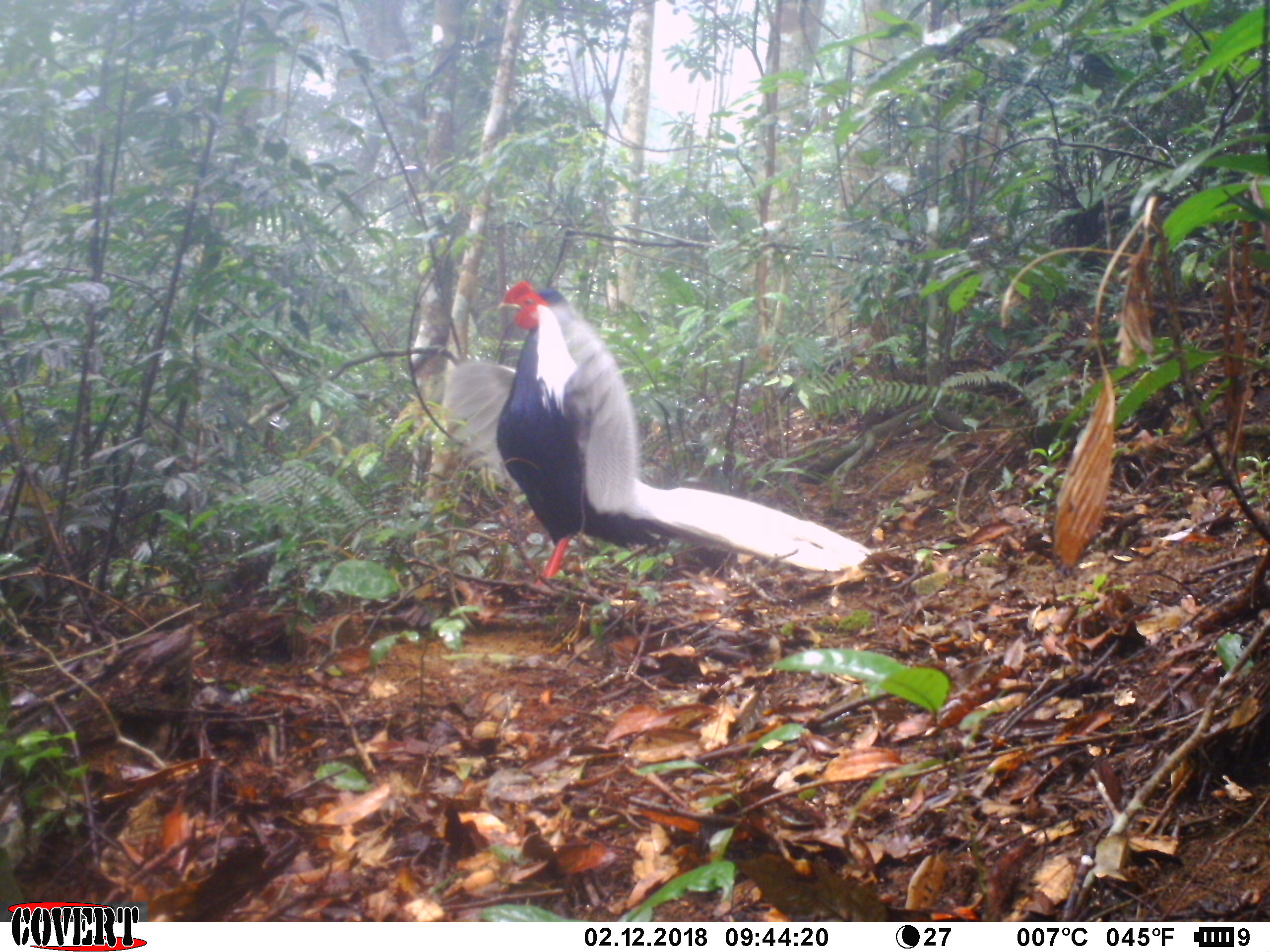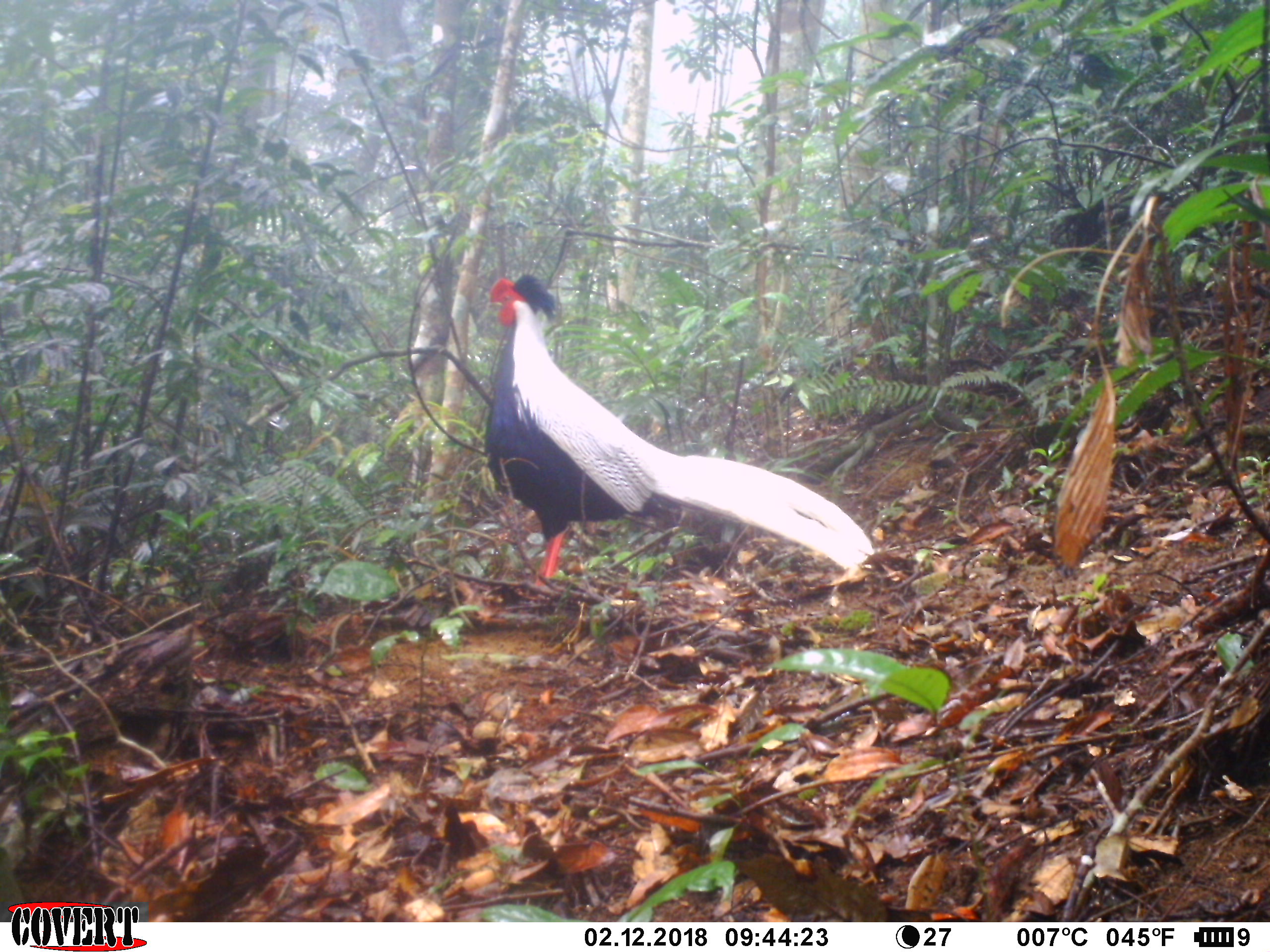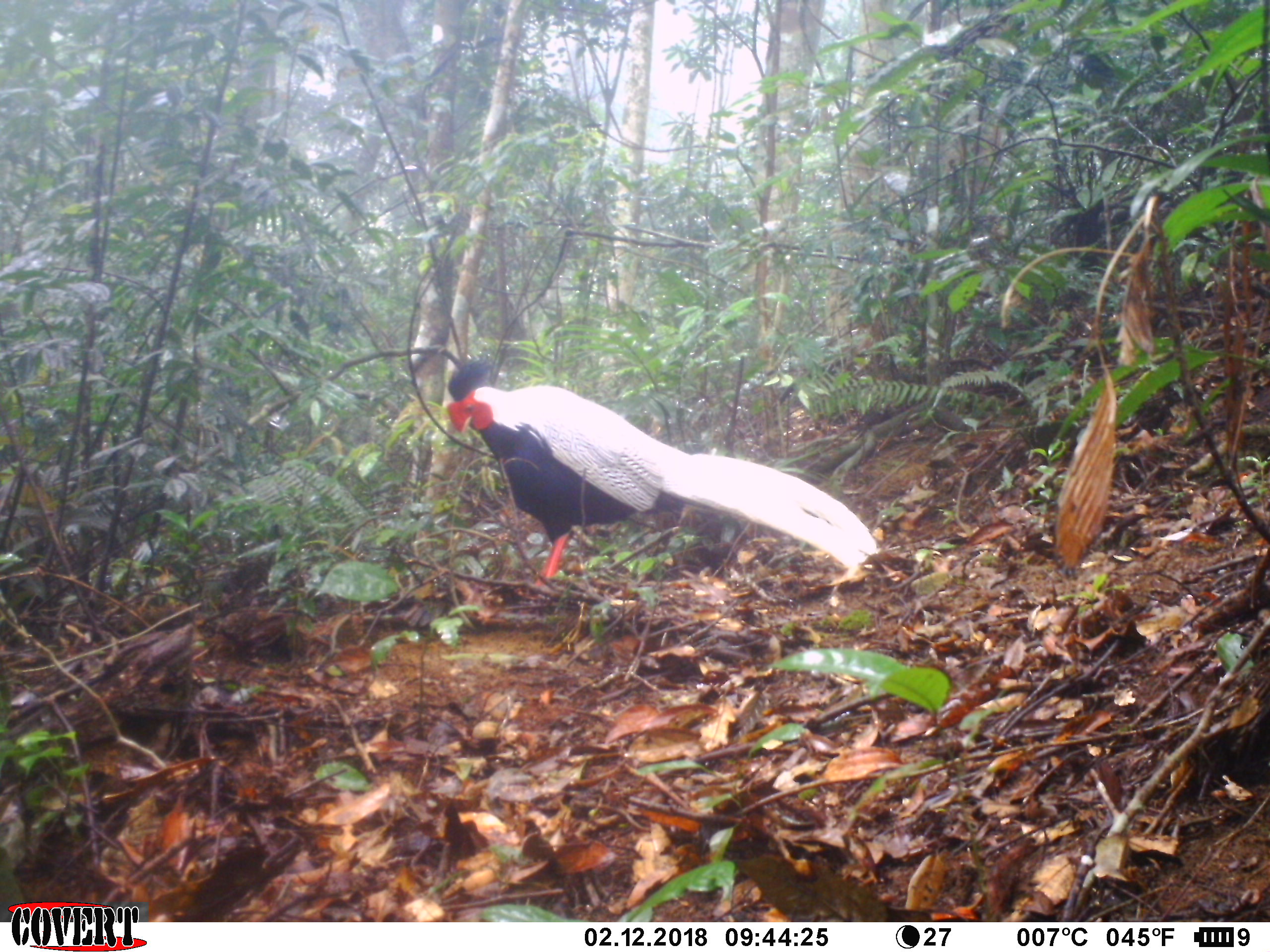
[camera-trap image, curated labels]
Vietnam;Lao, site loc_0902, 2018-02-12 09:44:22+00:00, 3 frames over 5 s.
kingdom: Animalia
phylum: Chordata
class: Aves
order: Galliformes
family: Phasianidae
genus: Lophura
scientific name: Lophura nycthemera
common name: silver pheasant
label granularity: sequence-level